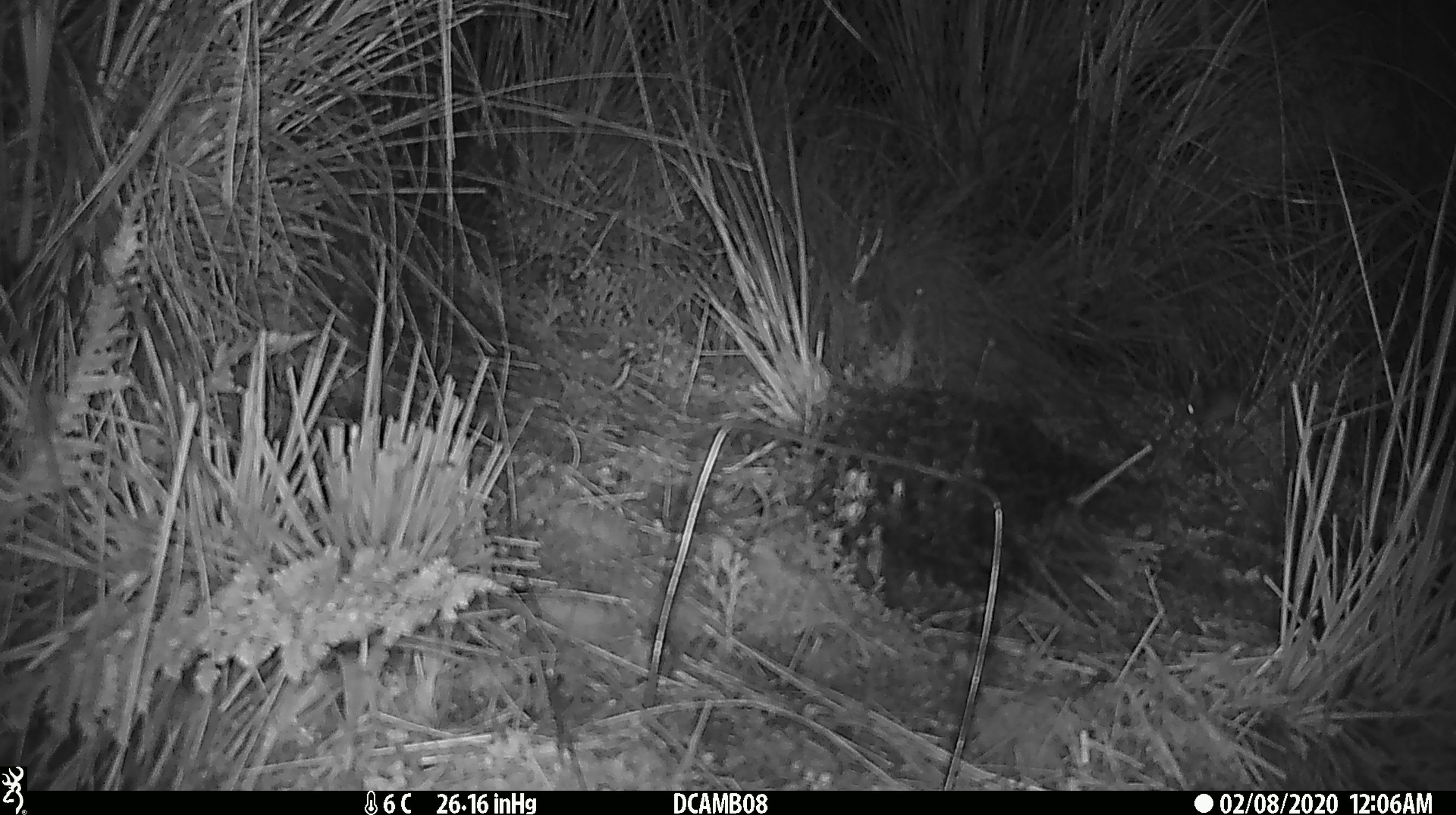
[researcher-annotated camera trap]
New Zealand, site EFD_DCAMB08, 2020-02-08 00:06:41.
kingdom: Animalia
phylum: Chordata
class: Mammalia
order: Rodentia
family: Muridae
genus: Mus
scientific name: Mus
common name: mouse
Mouse (Mus).